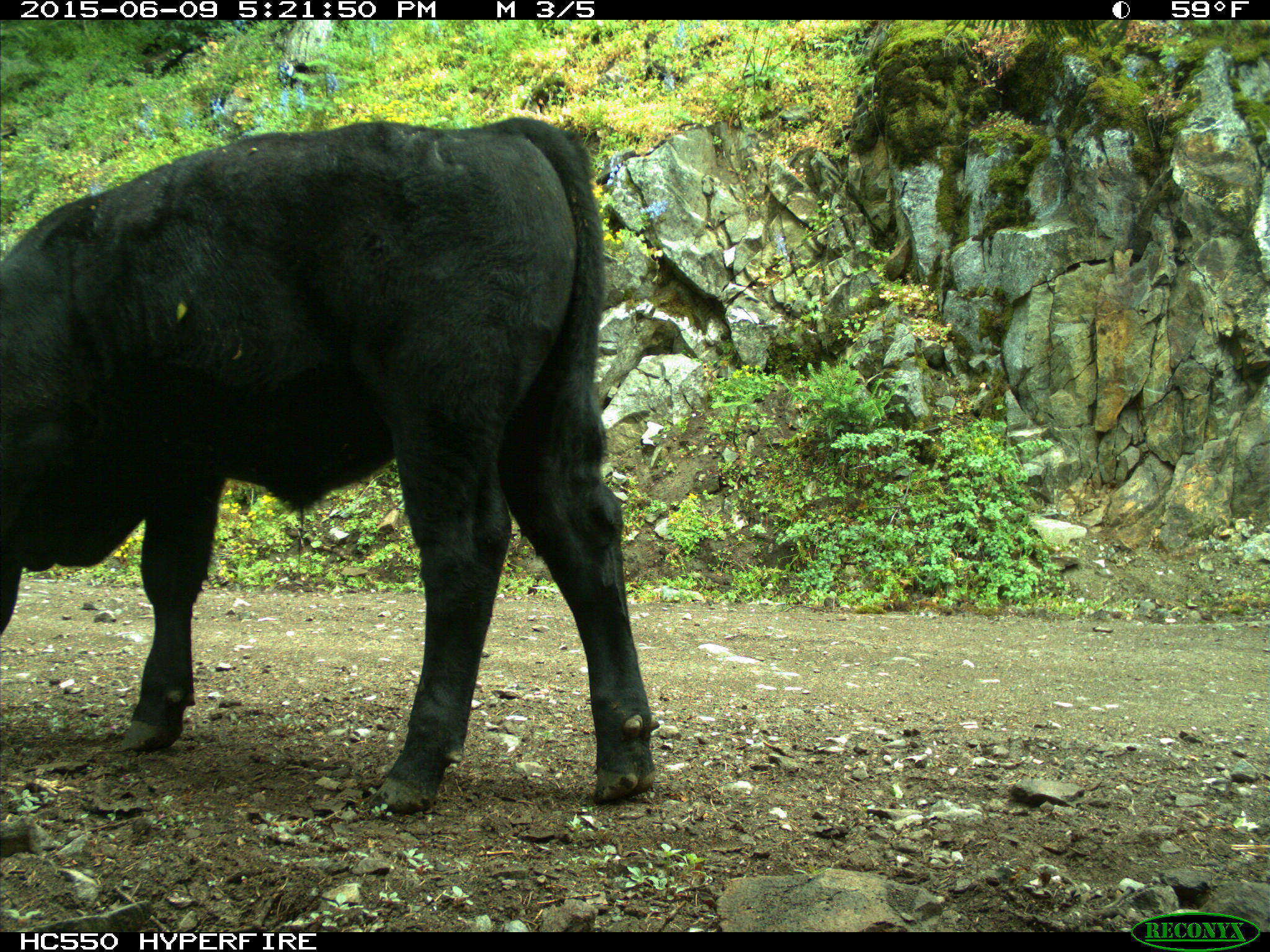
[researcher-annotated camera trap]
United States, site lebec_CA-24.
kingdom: Animalia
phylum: Chordata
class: Mammalia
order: Artiodactyla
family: Bovidae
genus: Bos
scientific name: Bos taurus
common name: domestic cow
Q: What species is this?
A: Bos taurus (domestic cow).